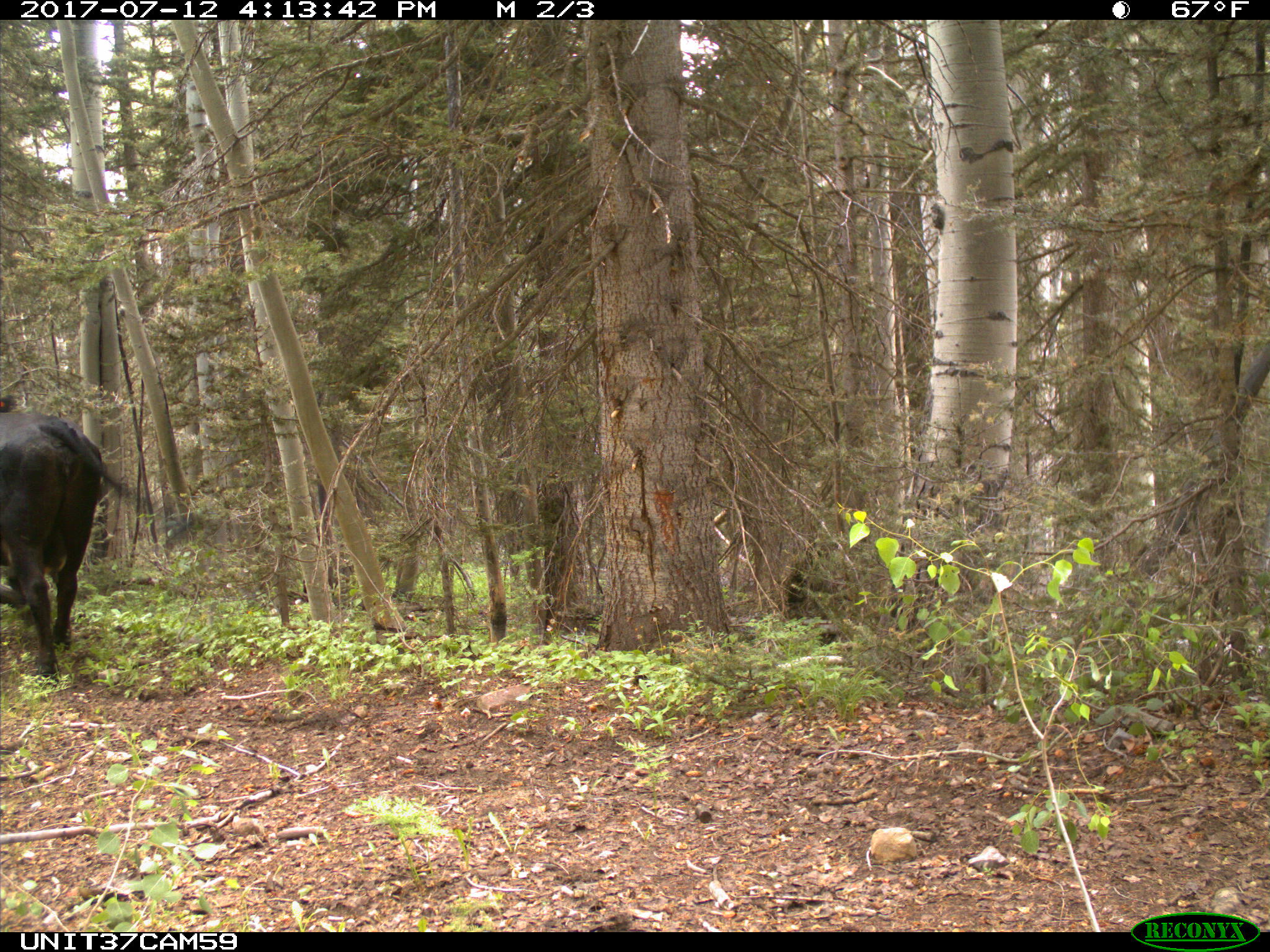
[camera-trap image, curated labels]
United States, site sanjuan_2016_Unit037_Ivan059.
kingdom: Animalia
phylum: Chordata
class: Mammalia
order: Artiodactyla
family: Bovidae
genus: Bos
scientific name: Bos taurus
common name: domestic cow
Bos taurus (domestic cow).